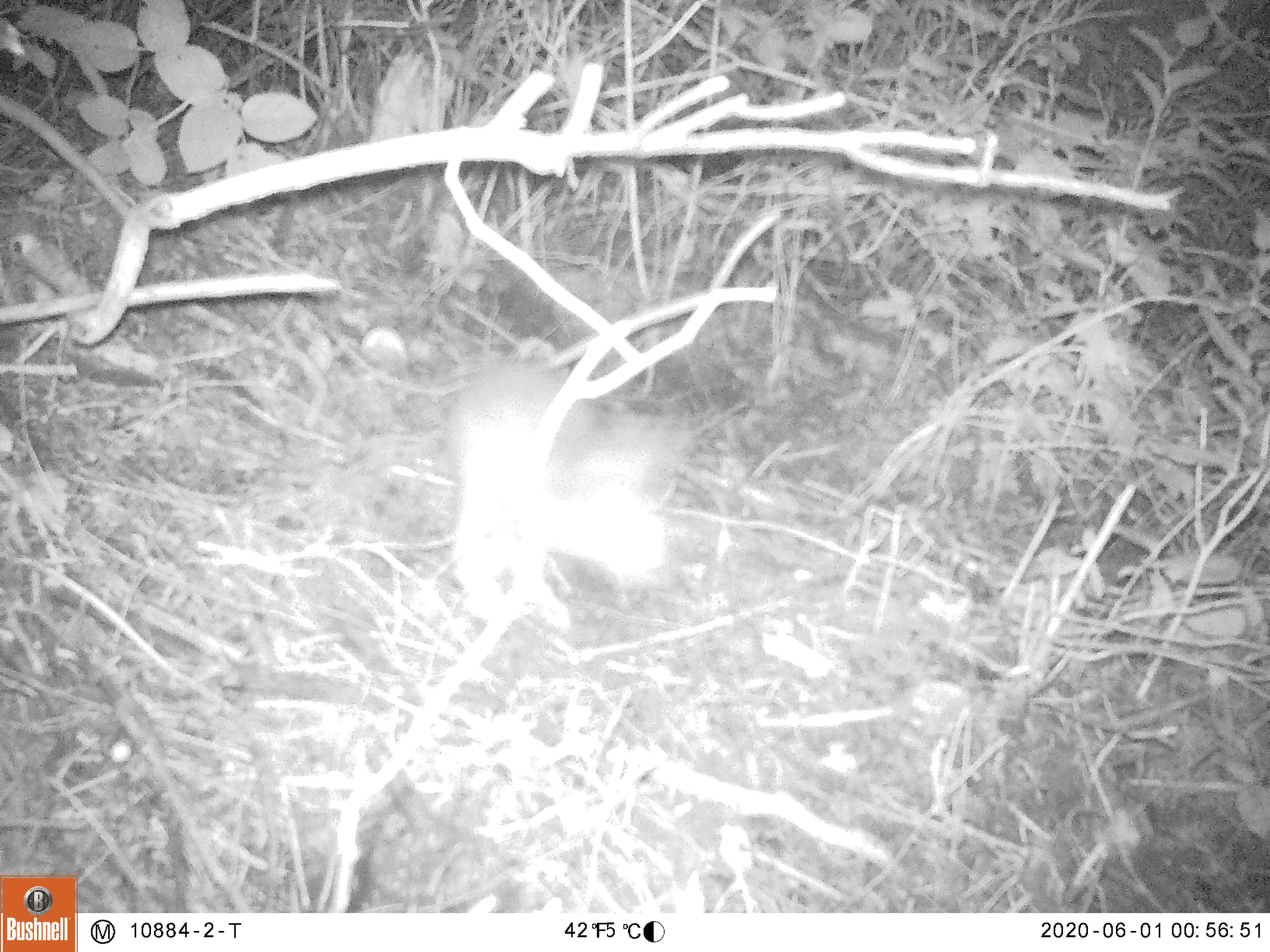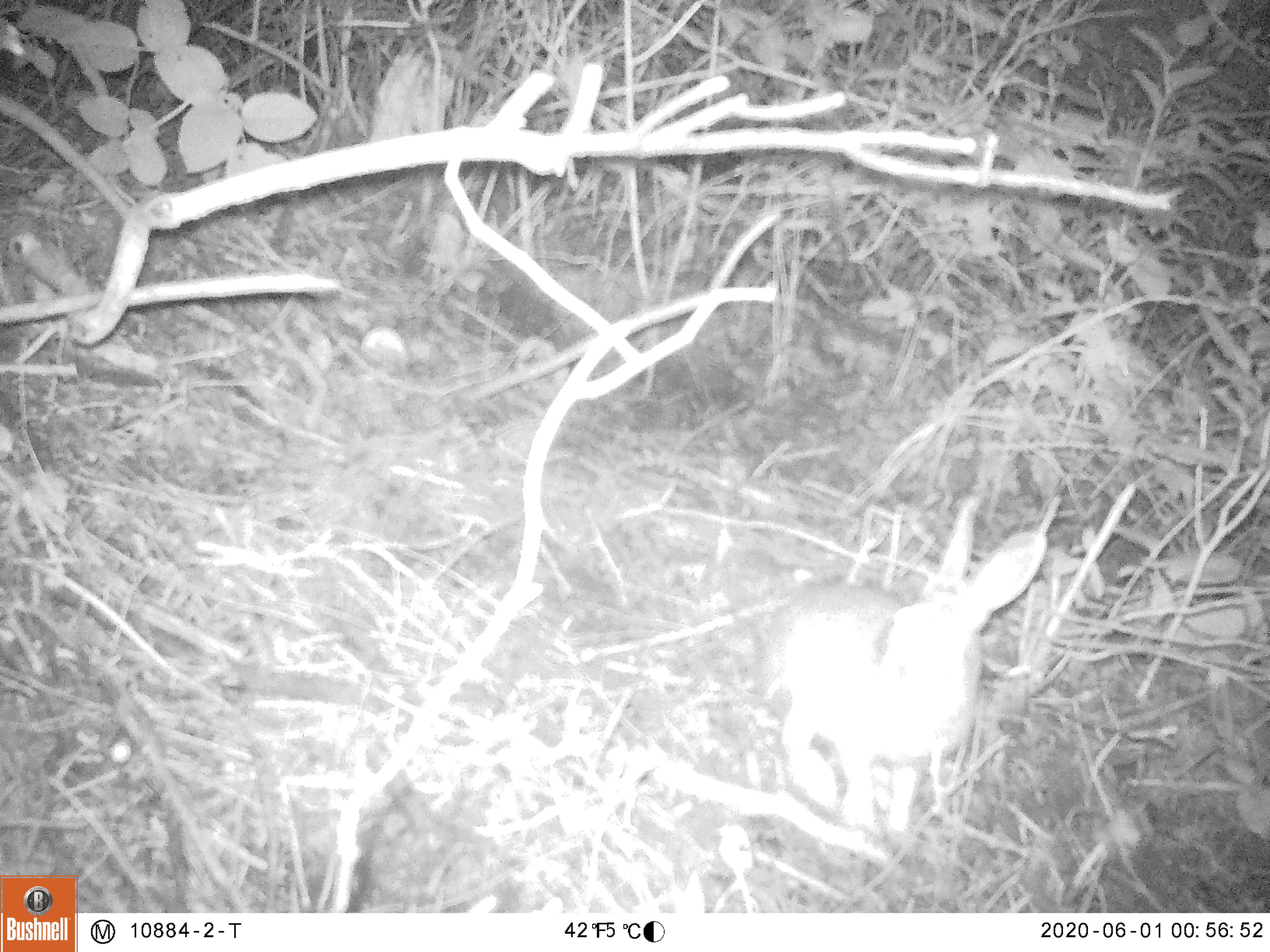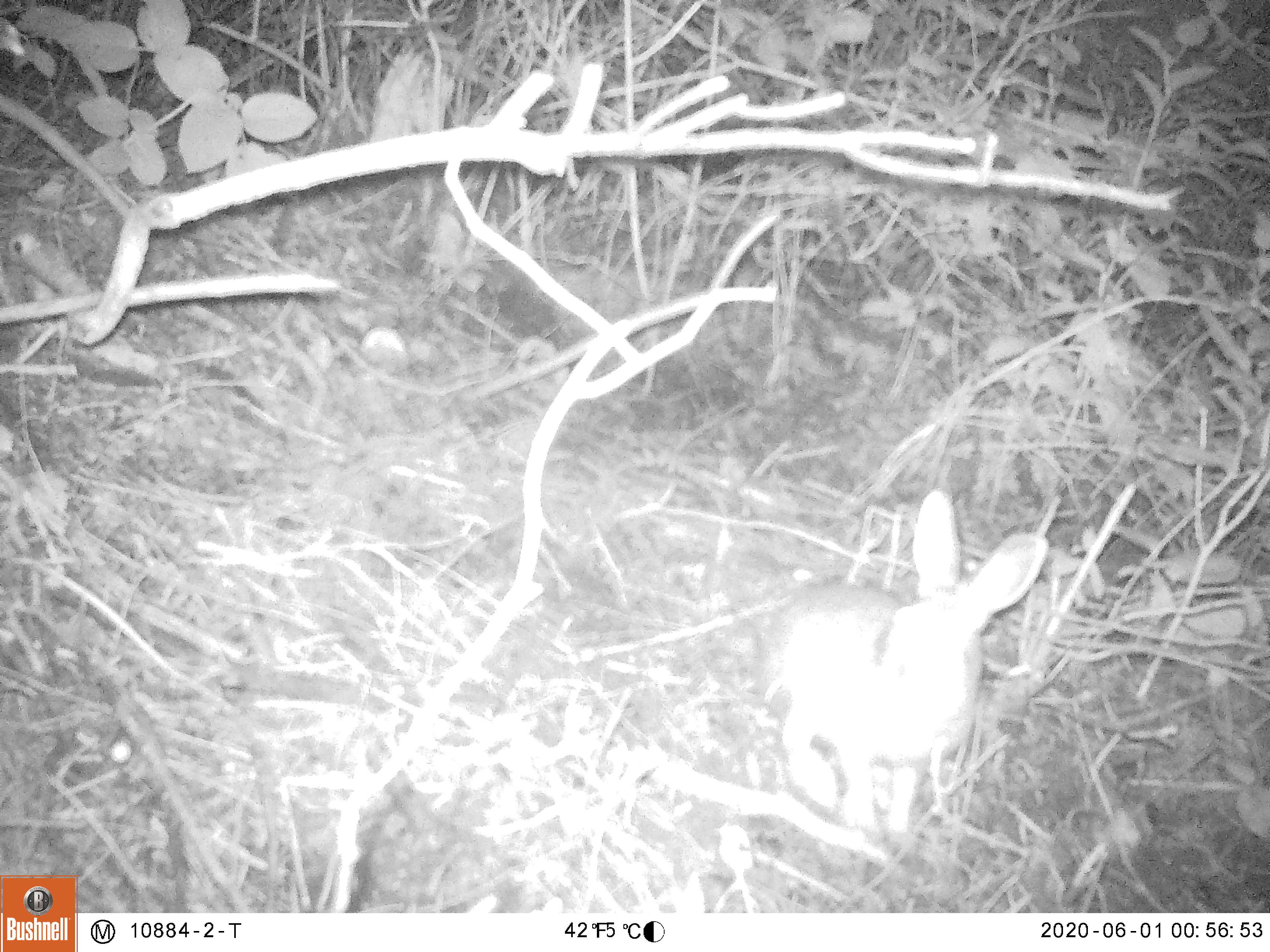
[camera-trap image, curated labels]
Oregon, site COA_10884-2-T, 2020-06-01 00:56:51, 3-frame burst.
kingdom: Animalia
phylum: Chordata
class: Mammalia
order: Lagomorpha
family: Leporidae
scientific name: Leporidae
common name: hares and rabbits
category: leporidae family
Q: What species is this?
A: Leporidae family (hares and rabbits) (Leporidae).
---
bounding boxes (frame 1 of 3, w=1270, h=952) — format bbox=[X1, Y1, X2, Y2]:
leporidae family: bbox=[444, 382, 698, 620]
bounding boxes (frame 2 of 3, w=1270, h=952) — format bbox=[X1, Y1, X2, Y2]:
leporidae family: bbox=[766, 486, 1055, 838]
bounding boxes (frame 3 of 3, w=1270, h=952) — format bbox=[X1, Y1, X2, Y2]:
leporidae family: bbox=[757, 481, 1050, 840]